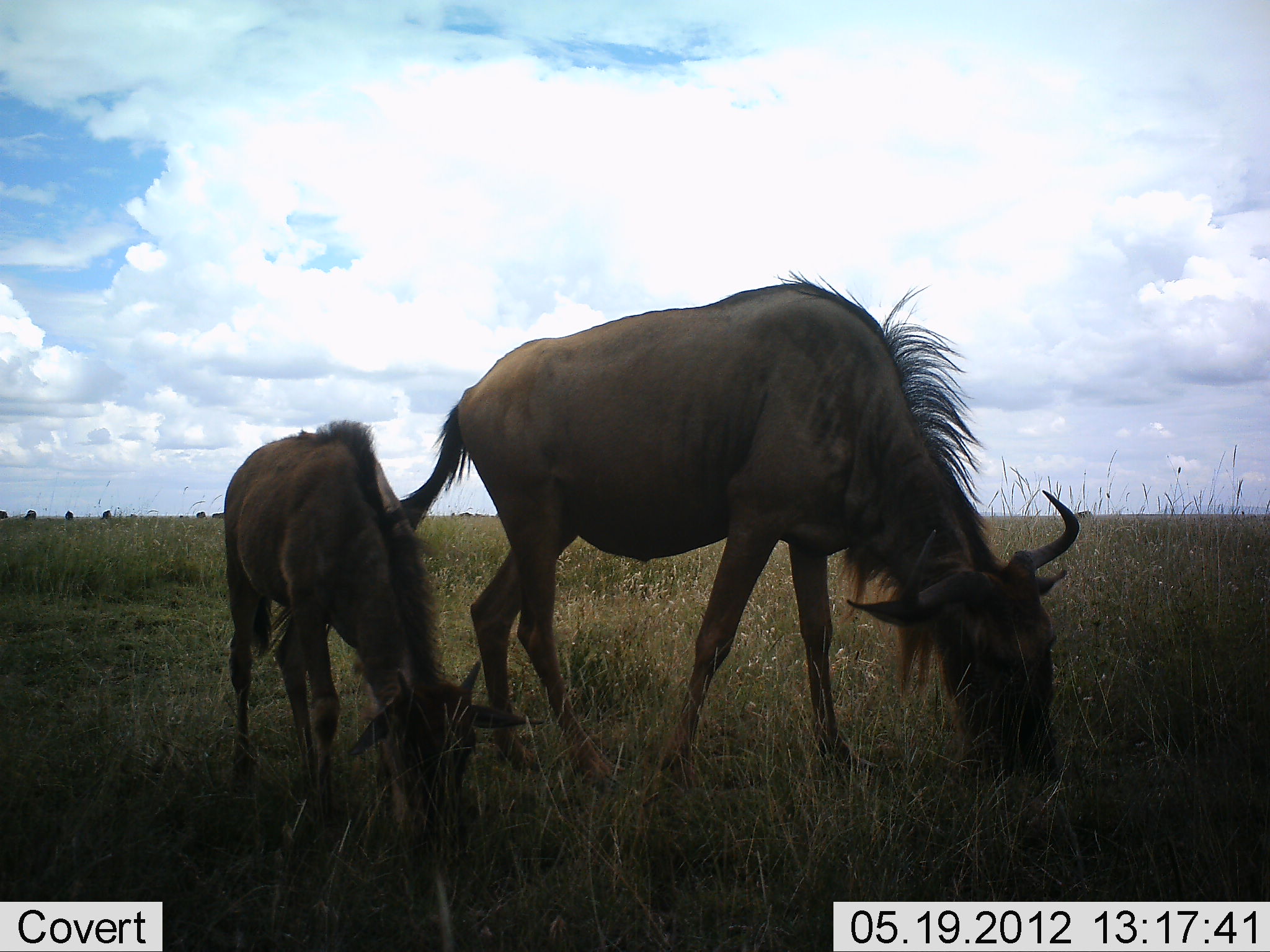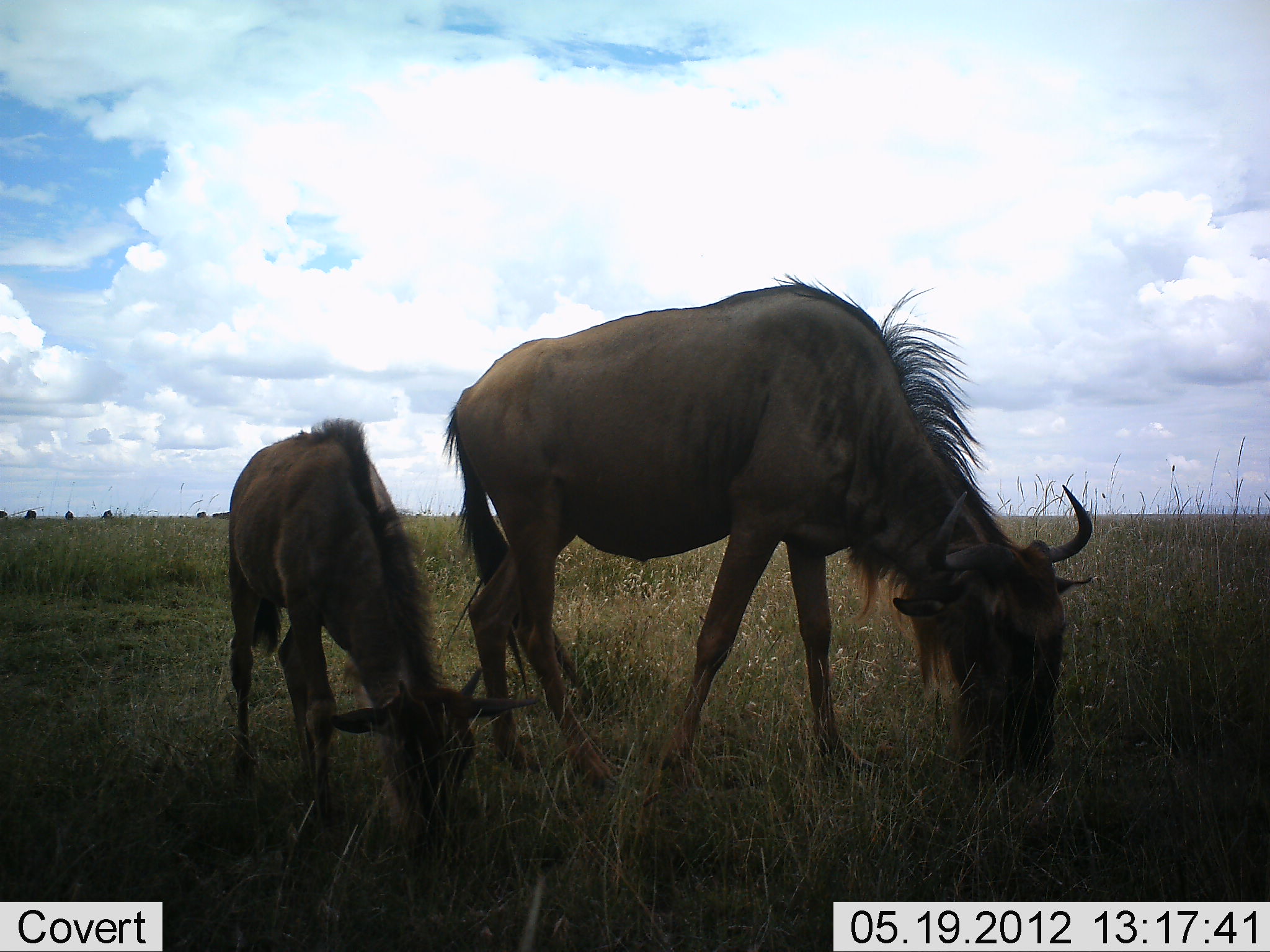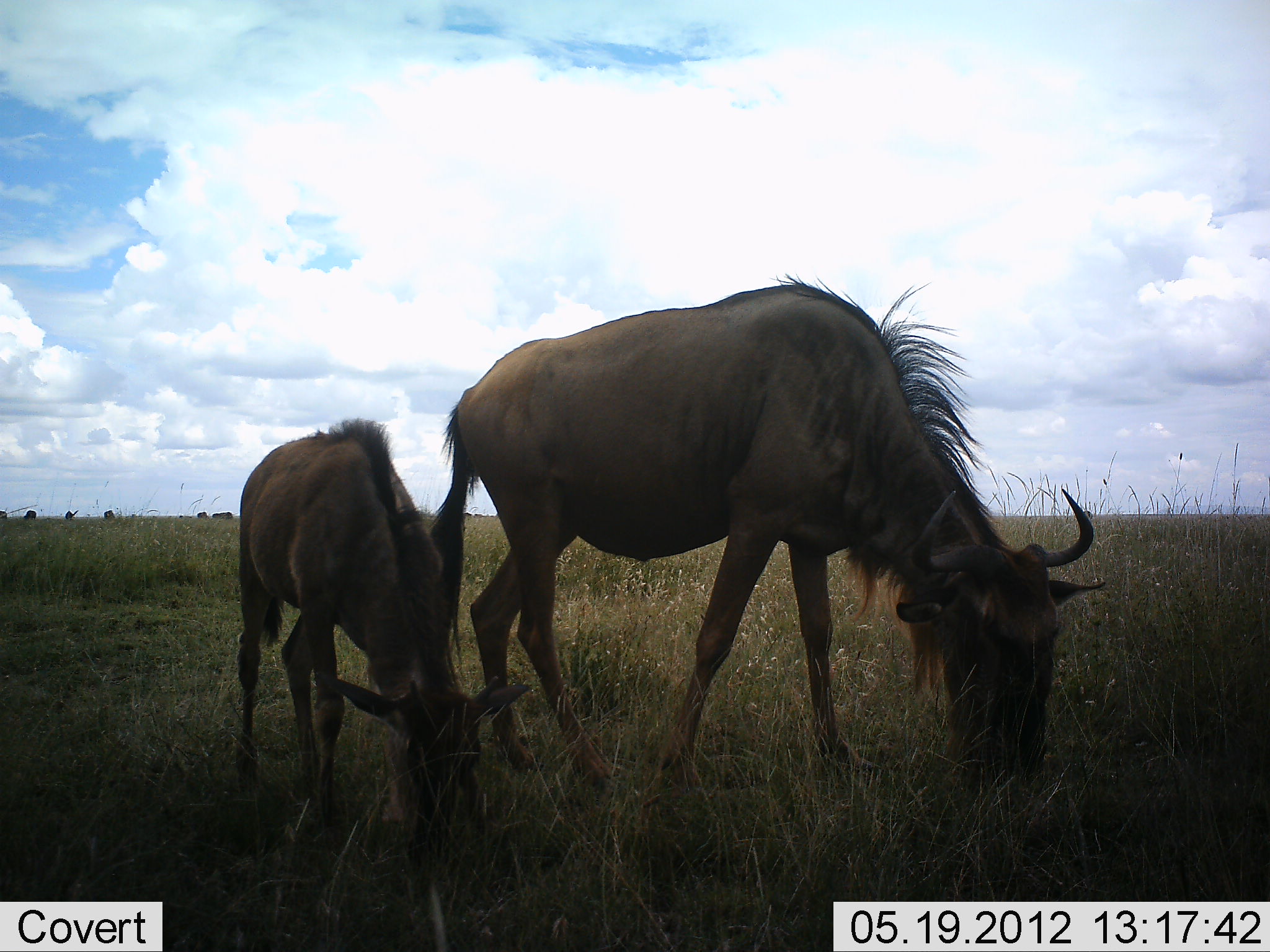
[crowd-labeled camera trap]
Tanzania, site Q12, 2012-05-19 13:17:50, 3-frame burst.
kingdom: Animalia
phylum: Chordata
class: Mammalia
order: Artiodactyla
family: Bovidae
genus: Connochaetes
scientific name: Connochaetes taurinus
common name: blue wildebeest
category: wildebeest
Wildebeest (blue wildebeest) (Connochaetes taurinus), count 2. Behavior (volunteer vote fractions): standing 10%, resting 0%, moving 0%, interacting 0%. Young present (vote fraction): 90%. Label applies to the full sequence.